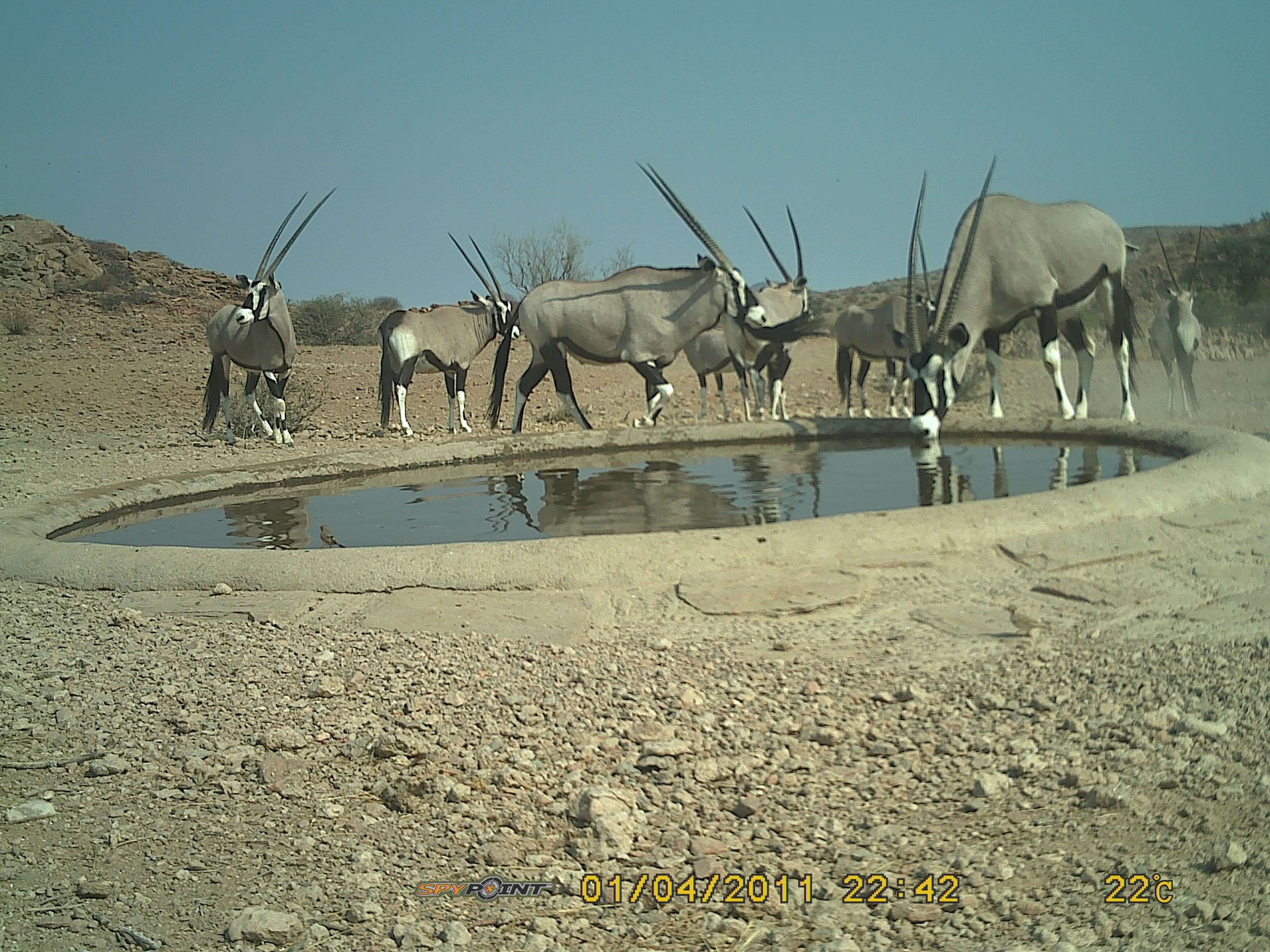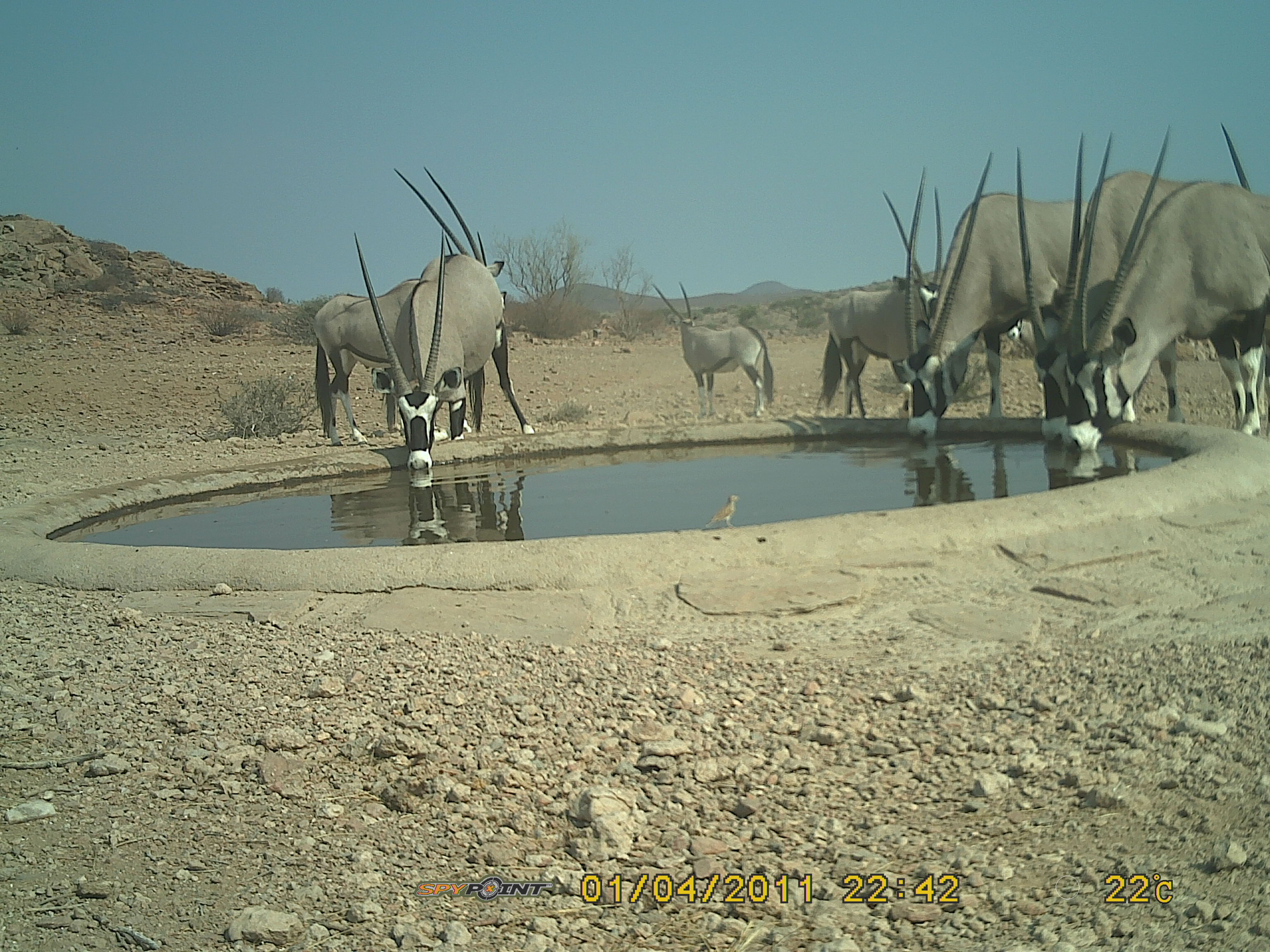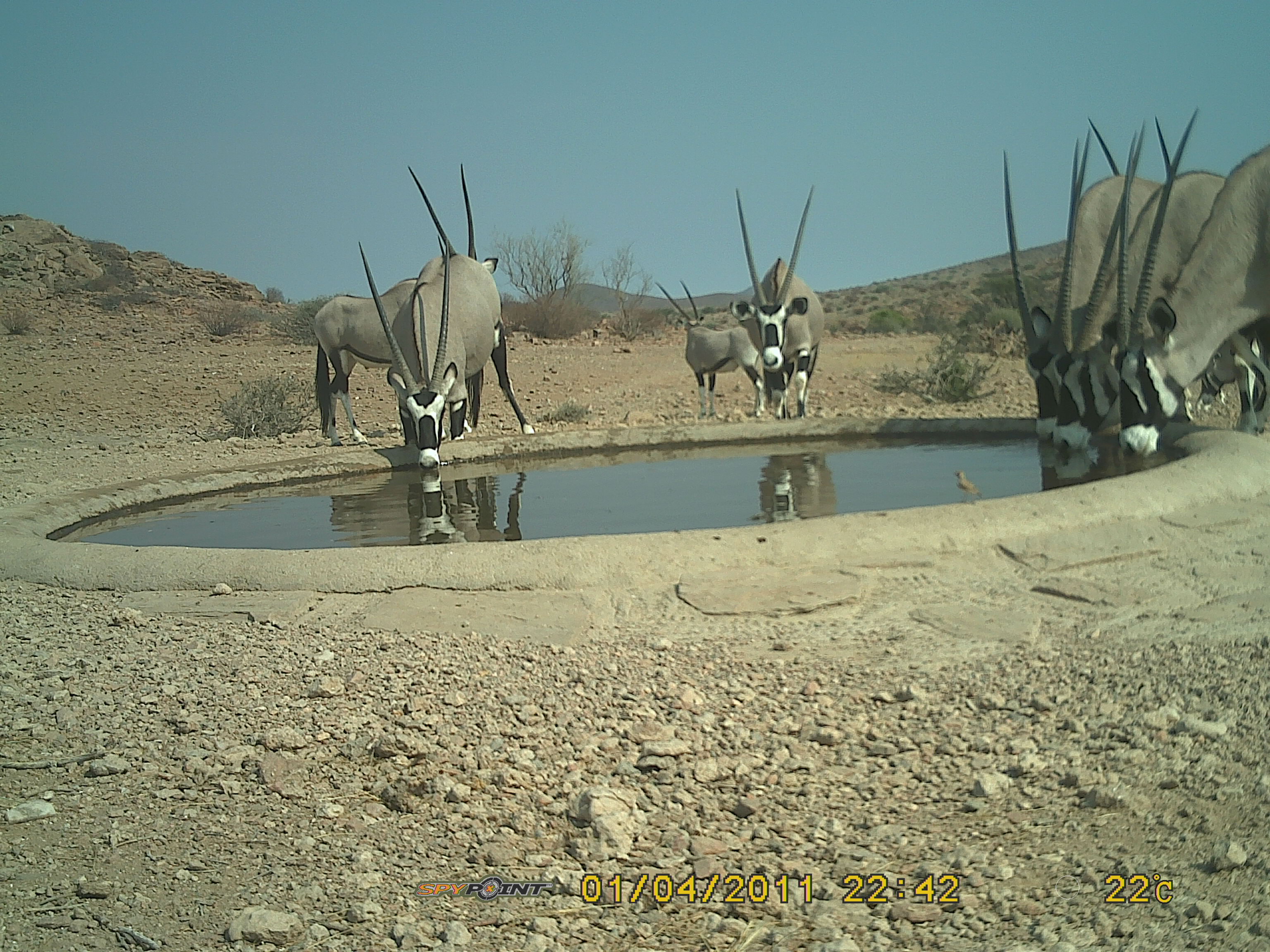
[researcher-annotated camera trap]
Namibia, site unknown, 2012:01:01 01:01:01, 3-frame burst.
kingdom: Animalia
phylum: Chordata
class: Mammalia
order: Artiodactyla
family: Bovidae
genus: Oryx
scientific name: Oryx gazella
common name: gemsbok